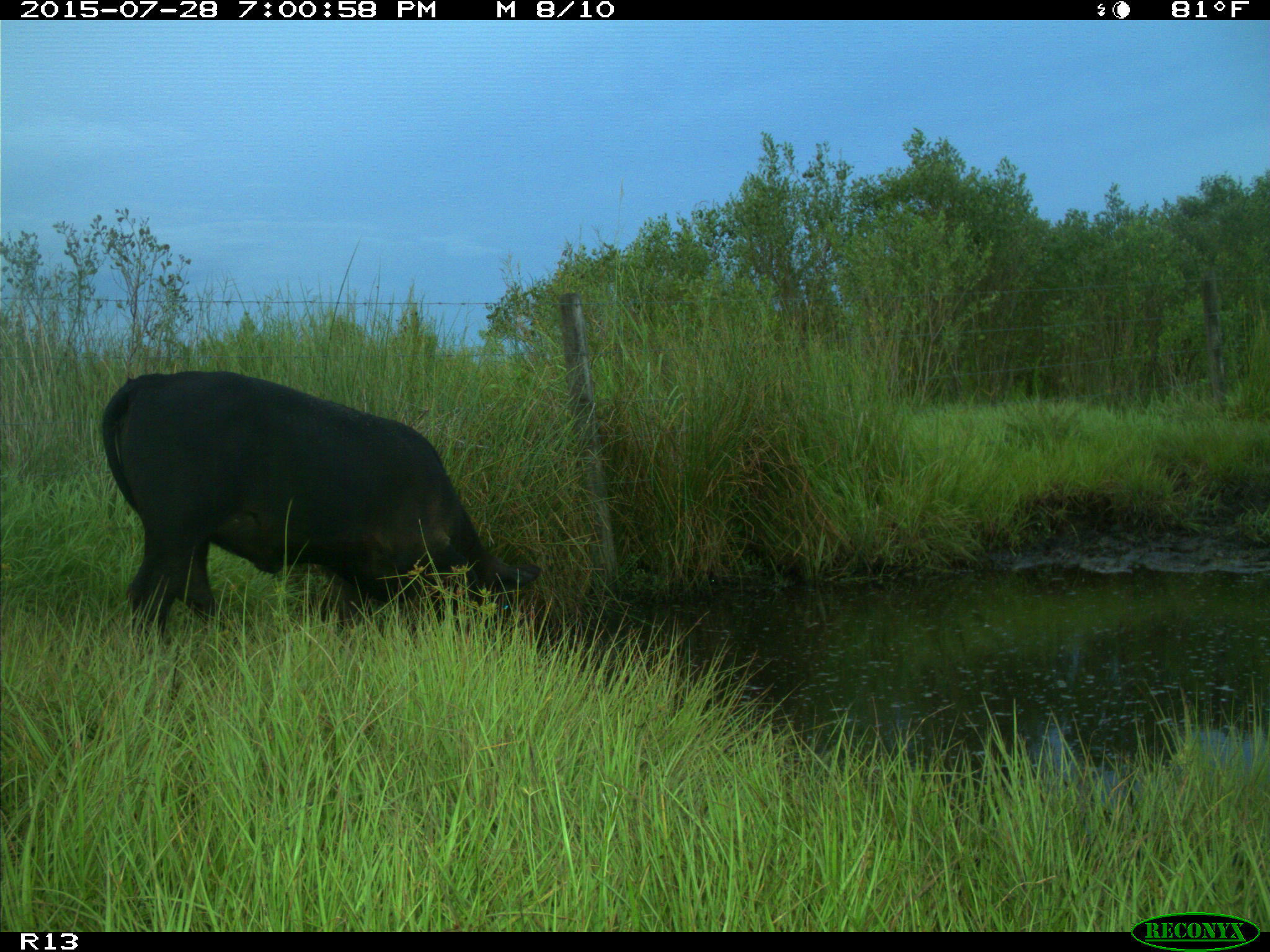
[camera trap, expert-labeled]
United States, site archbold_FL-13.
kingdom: Animalia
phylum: Chordata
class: Mammalia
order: Artiodactyla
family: Bovidae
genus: Bos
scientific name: Bos taurus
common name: domestic cow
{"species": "Bos taurus (domestic cow)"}